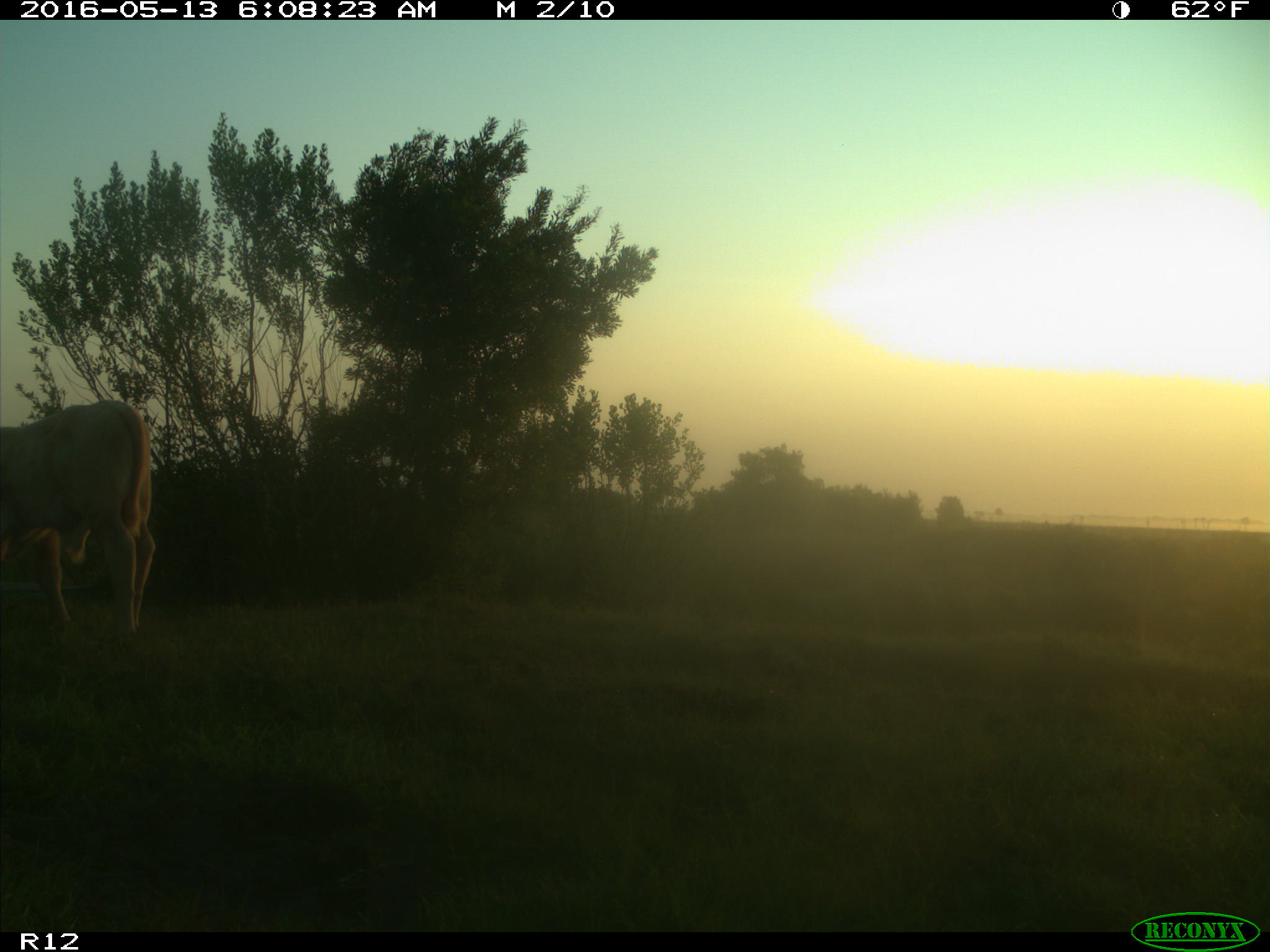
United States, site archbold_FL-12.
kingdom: Animalia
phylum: Chordata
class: Mammalia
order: Artiodactyla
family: Bovidae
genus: Bos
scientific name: Bos taurus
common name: domestic cow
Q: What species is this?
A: Bos taurus (domestic cow).